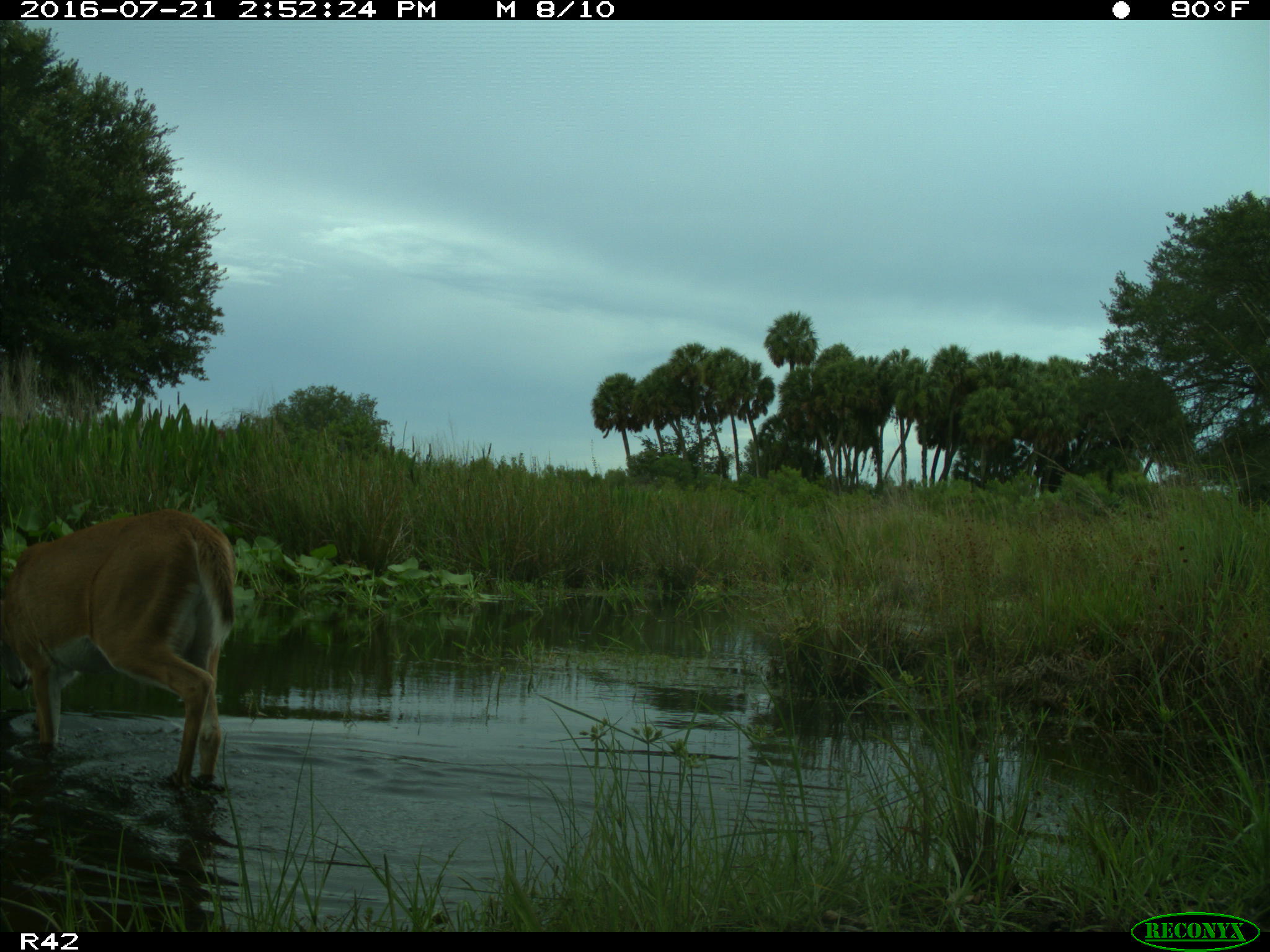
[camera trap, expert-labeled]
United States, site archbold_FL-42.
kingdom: Animalia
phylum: Chordata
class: Mammalia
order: Artiodactyla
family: Cervidae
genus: Odocoileus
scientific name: Odocoileus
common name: deer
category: unidentified deer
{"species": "unidentified deer (deer) (Odocoileus)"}